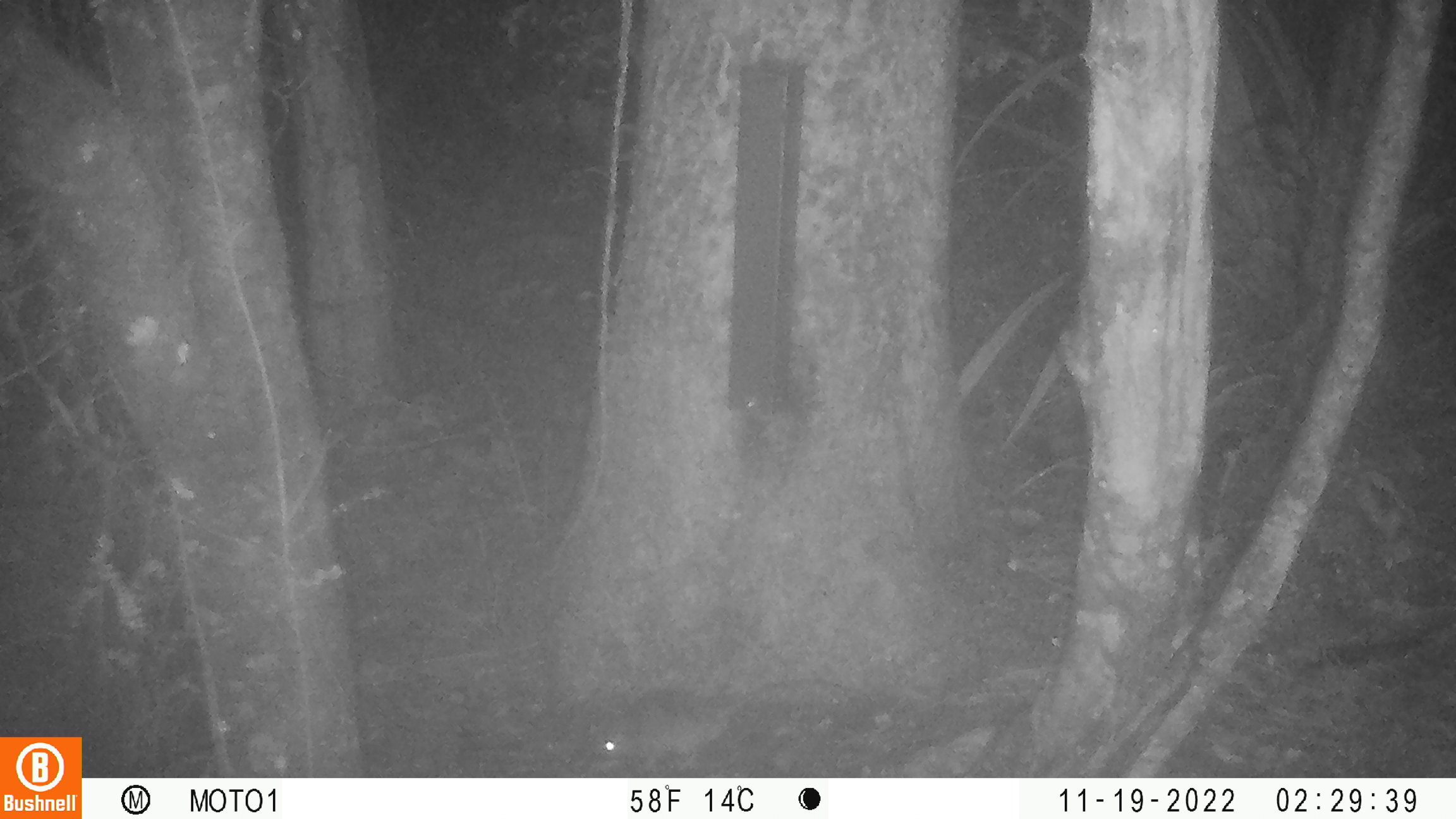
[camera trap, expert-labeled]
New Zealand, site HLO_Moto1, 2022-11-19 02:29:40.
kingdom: Animalia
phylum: Chordata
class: Mammalia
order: Rodentia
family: Muridae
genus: Rattus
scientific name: Rattus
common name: rat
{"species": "rat (Rattus)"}